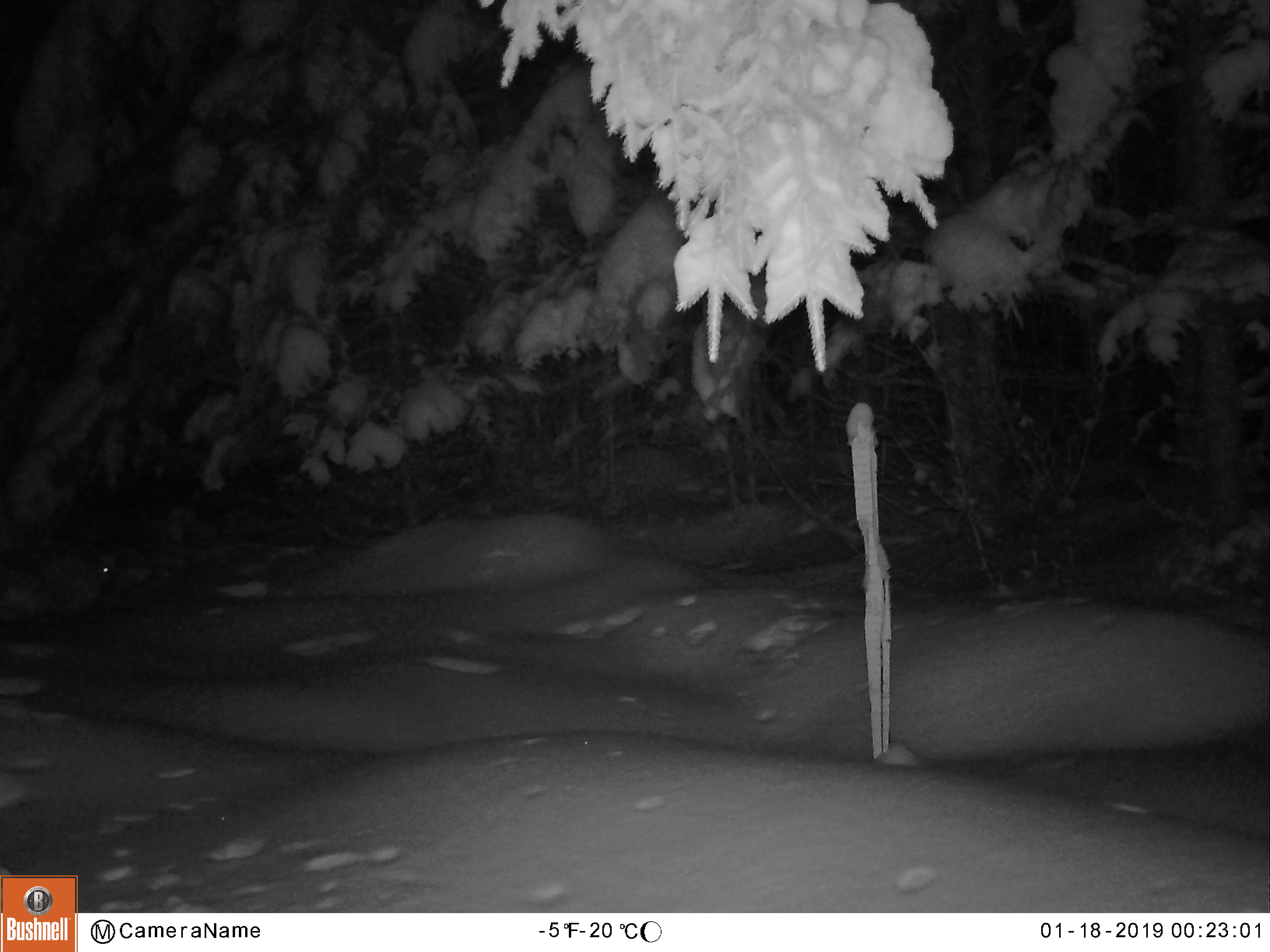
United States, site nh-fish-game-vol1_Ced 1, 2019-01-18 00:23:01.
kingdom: Animalia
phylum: Chordata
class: Mammalia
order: Lagomorpha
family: Leporidae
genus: Lepus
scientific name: Lepus americanus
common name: snowshoe hare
Snowshoe hare (Lepus americanus).